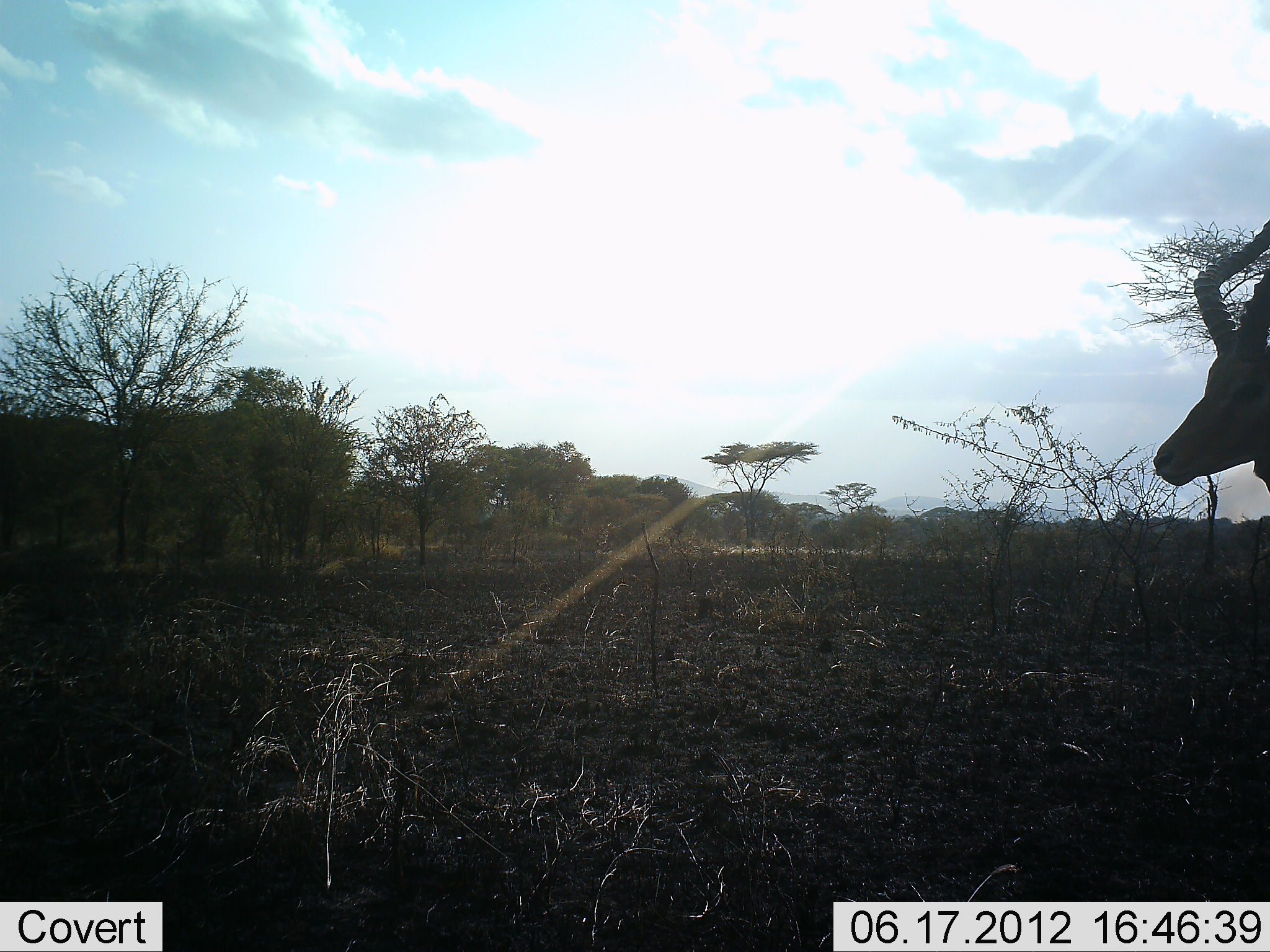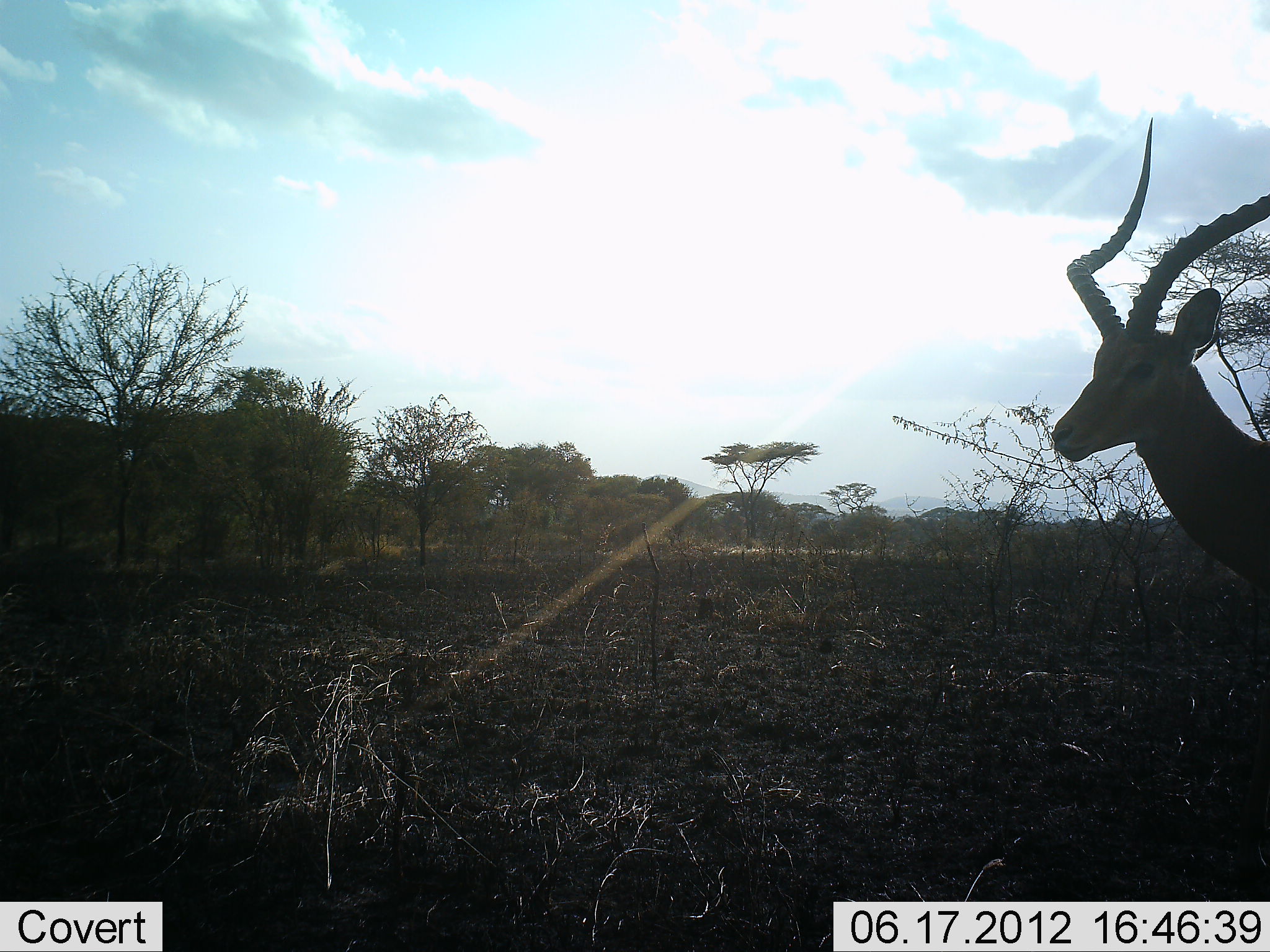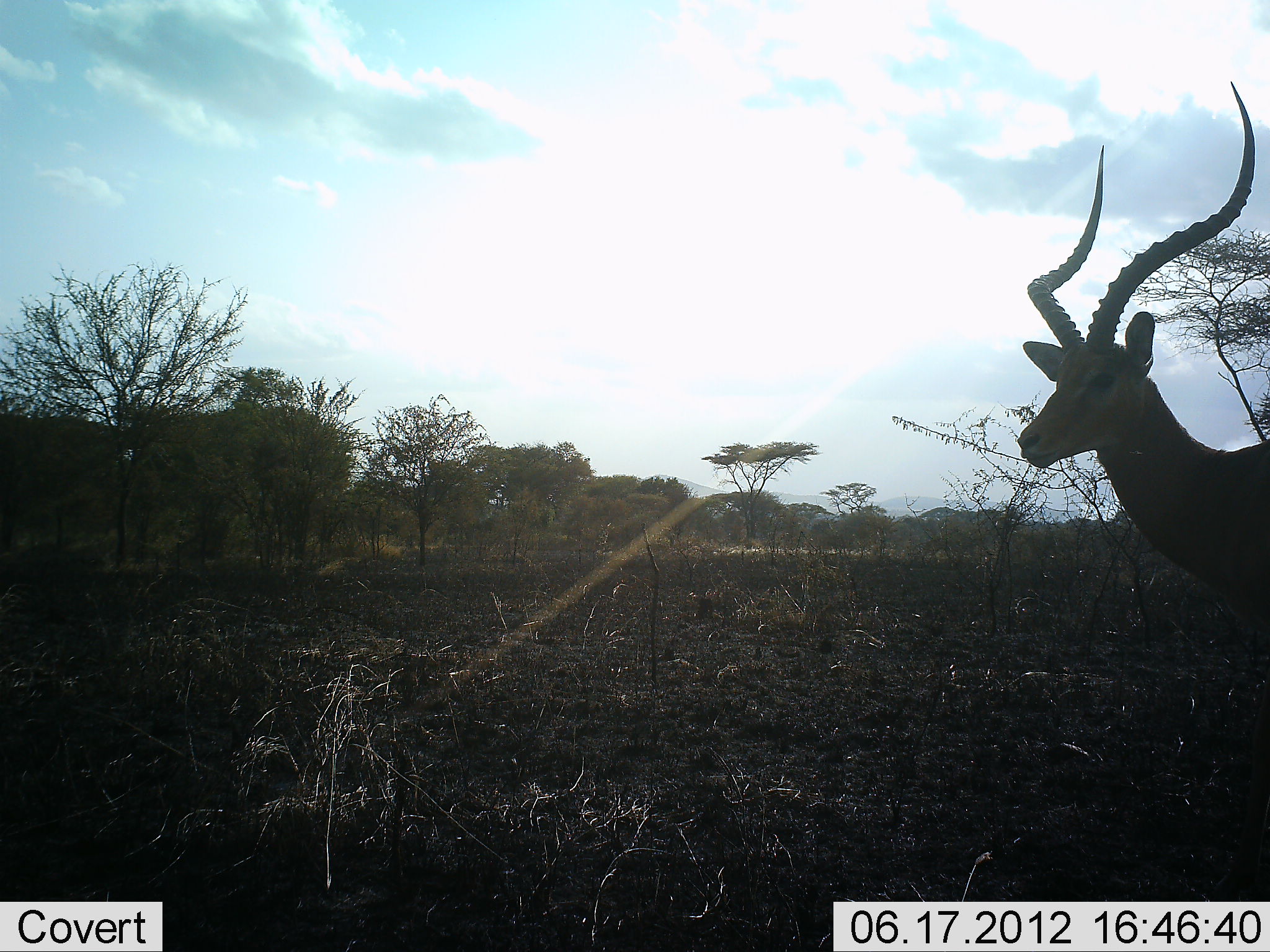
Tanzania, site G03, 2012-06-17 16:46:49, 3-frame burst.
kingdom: Animalia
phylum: Chordata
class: Mammalia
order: Artiodactyla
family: Bovidae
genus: Aepyceros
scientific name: Aepyceros melampus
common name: impala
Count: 1.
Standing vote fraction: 60%.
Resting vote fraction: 0%.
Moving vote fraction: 50%.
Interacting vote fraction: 0%.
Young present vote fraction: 0%.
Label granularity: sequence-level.